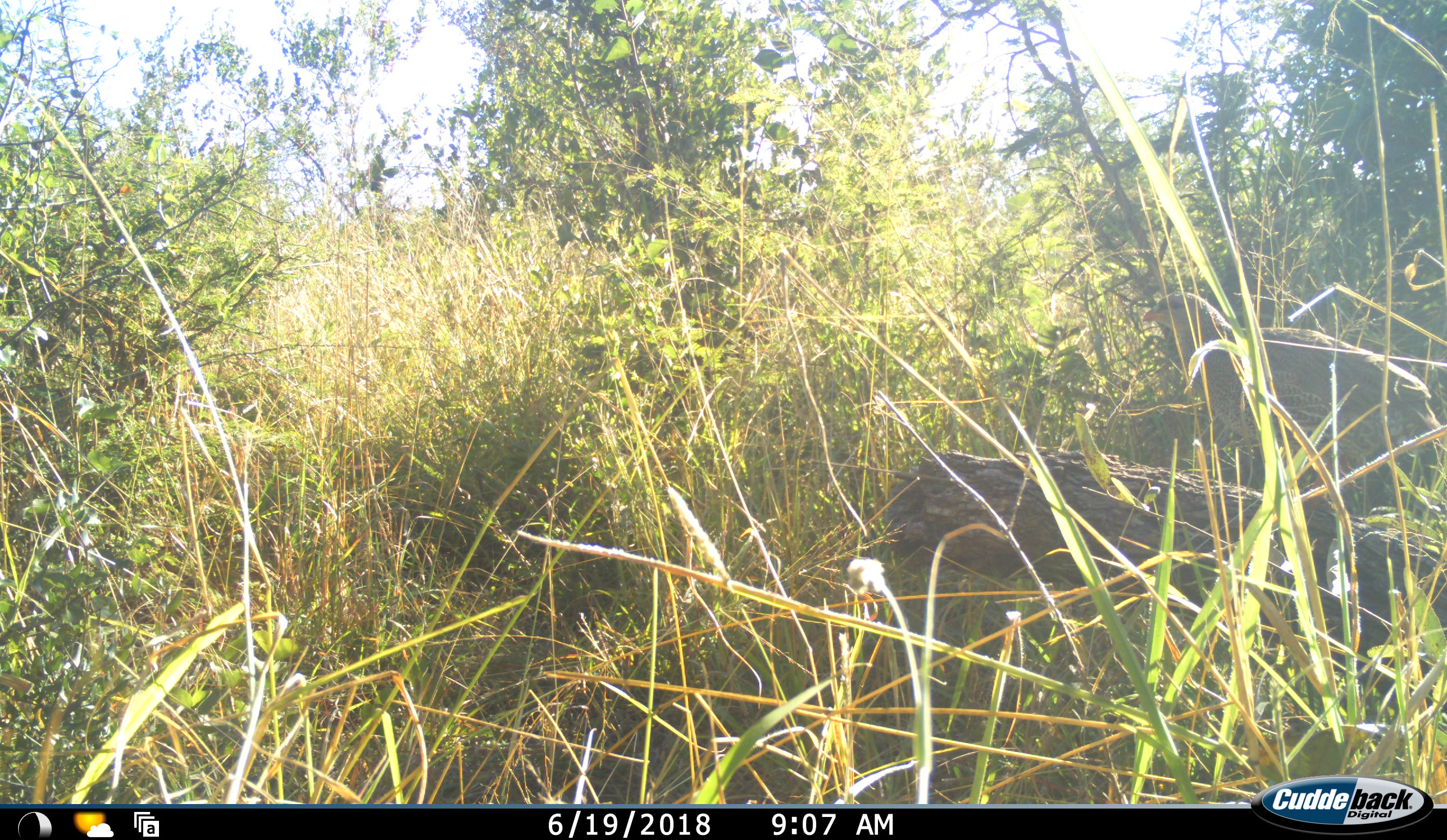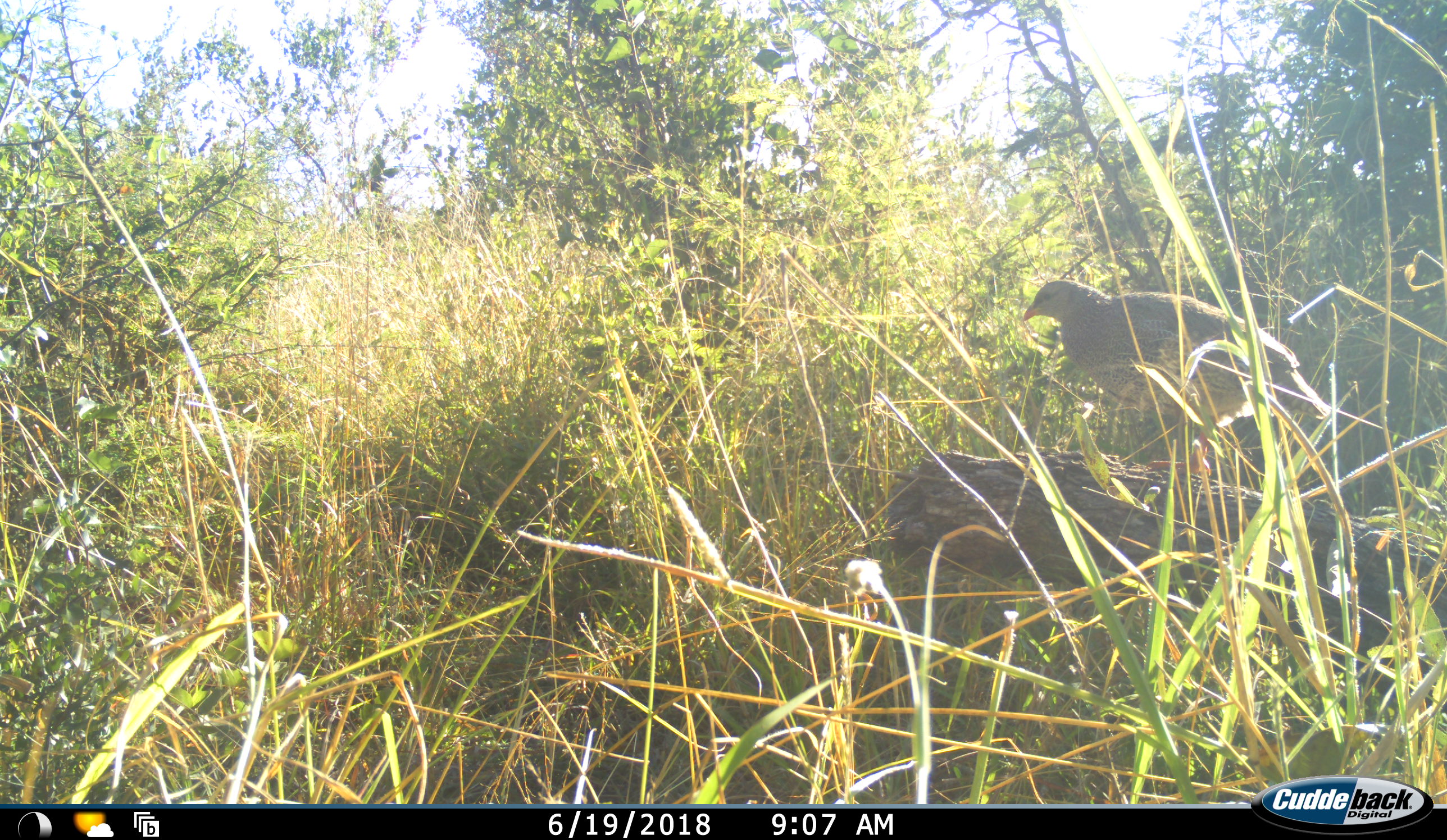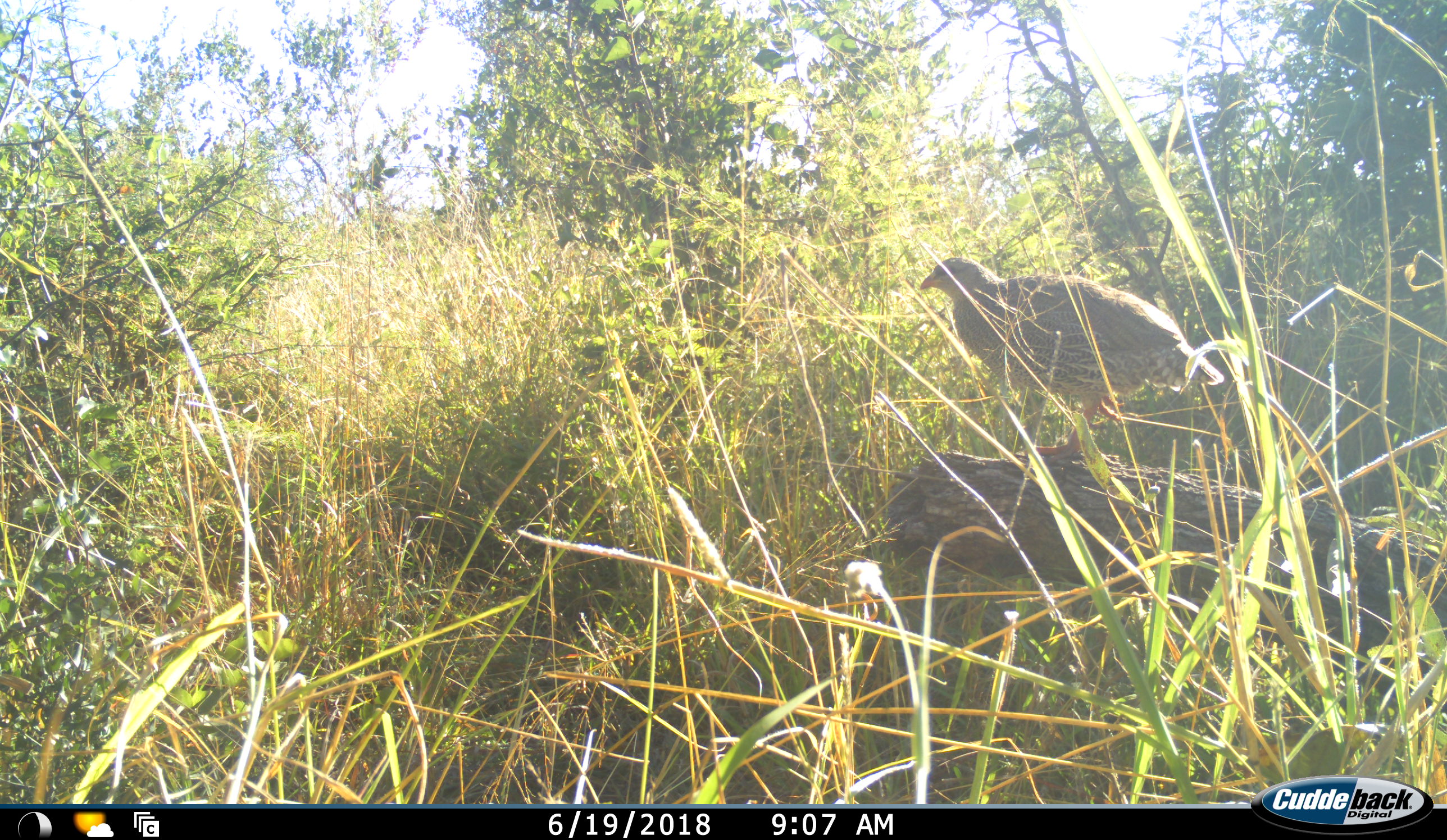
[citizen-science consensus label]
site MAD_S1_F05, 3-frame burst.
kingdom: Animalia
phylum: Chordata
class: Aves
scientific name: Aves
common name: bird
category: birdother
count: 1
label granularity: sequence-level